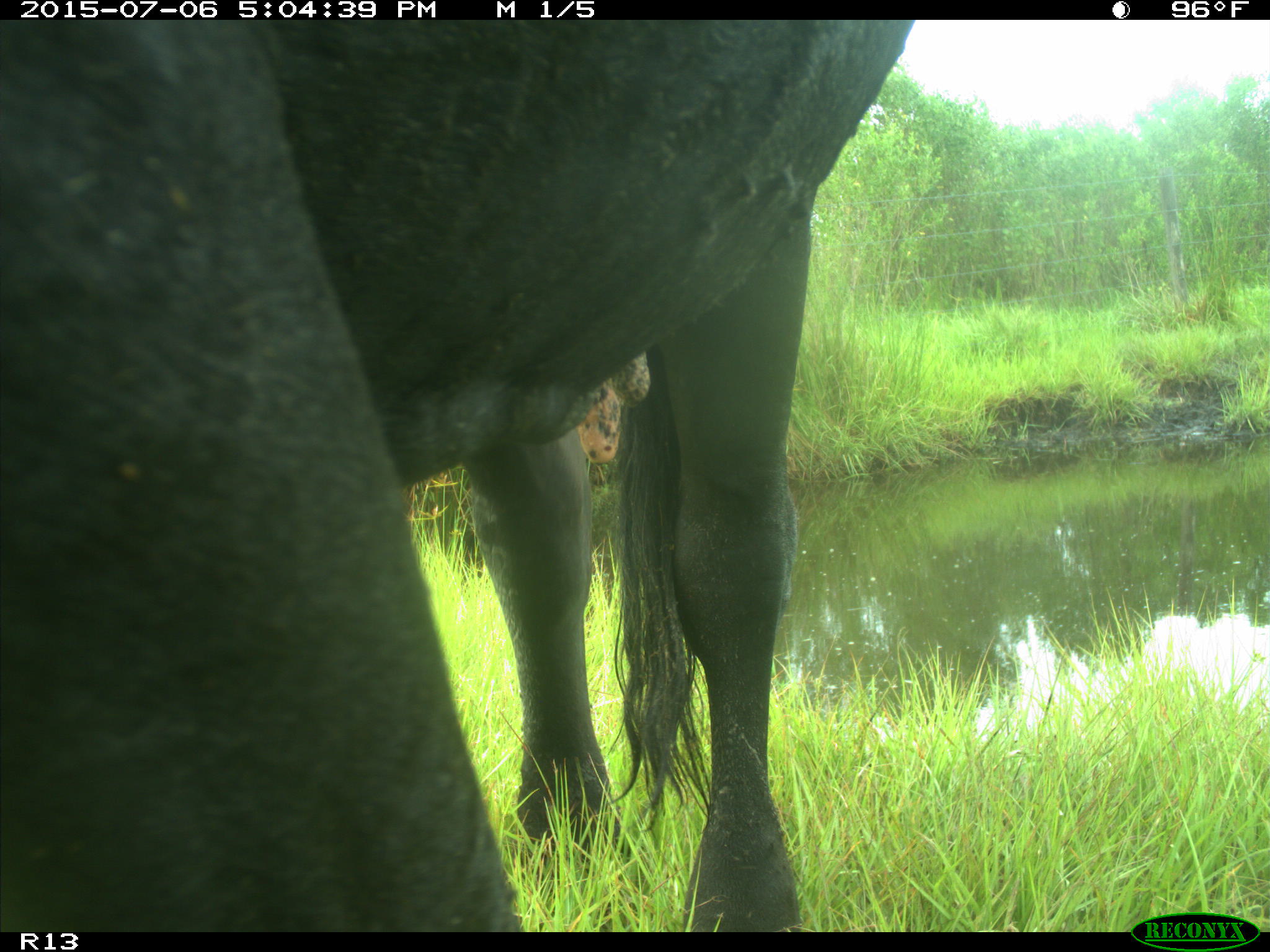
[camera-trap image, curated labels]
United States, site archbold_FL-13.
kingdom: Animalia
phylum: Chordata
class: Mammalia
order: Artiodactyla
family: Bovidae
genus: Bos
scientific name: Bos taurus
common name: domestic cow